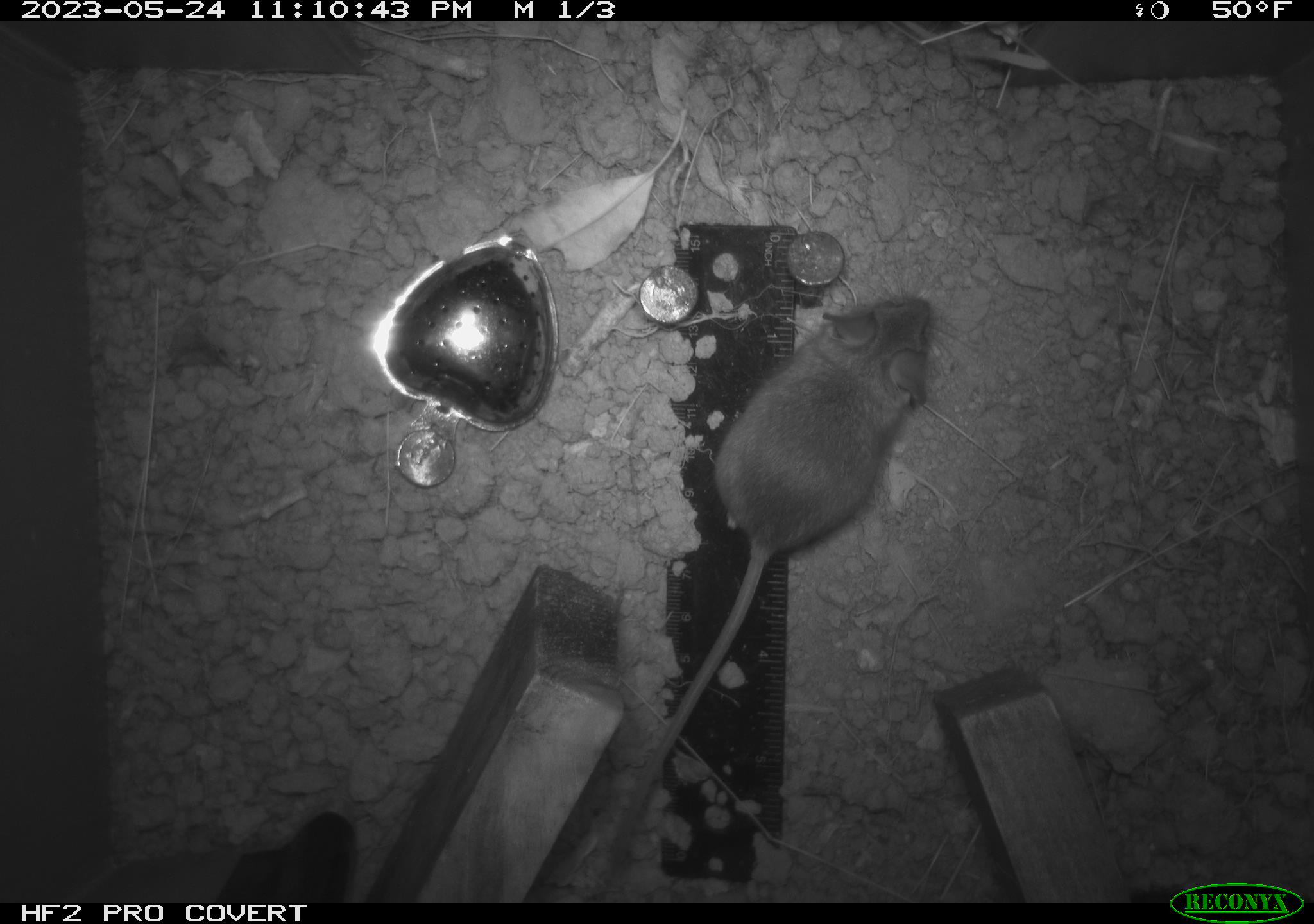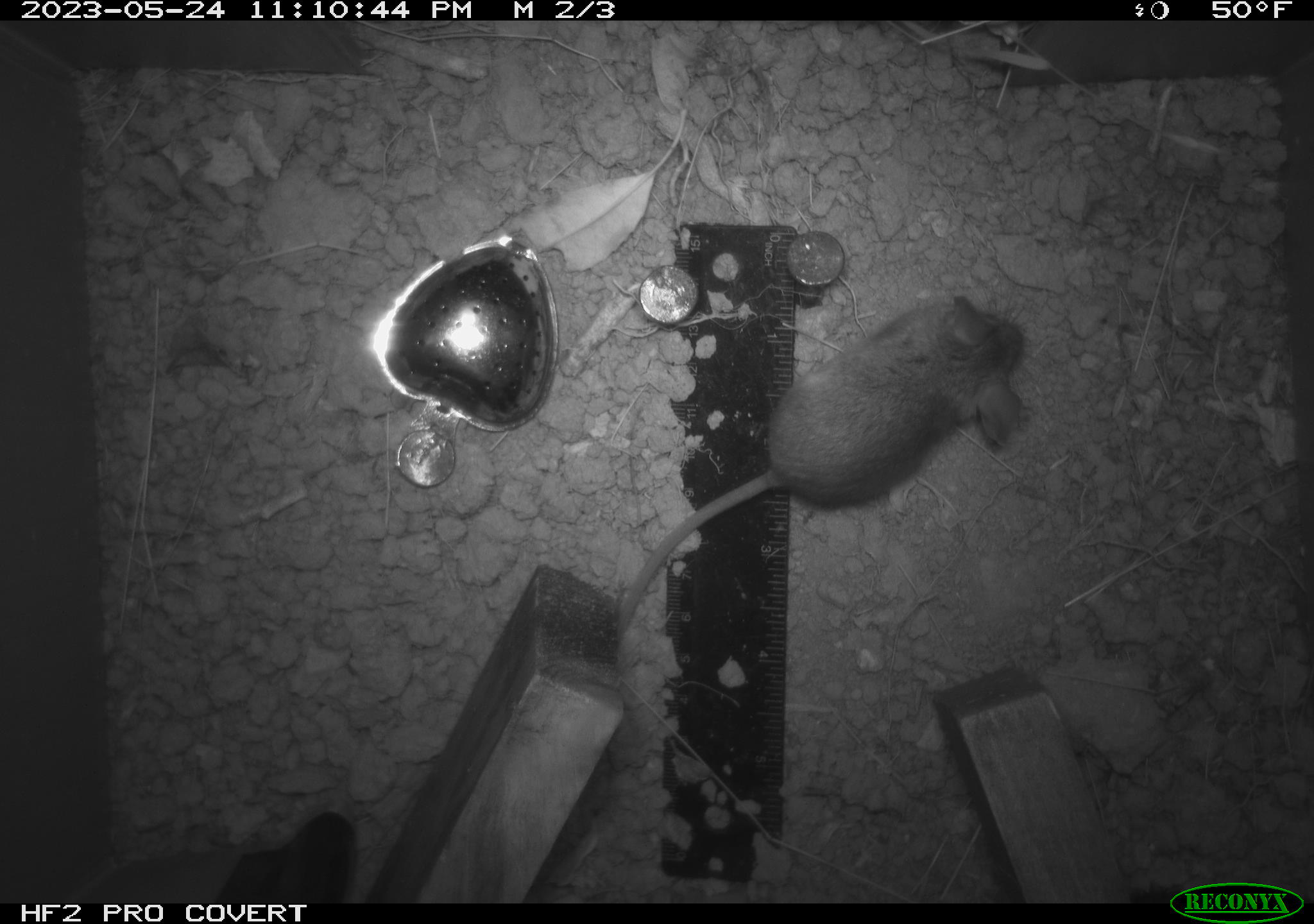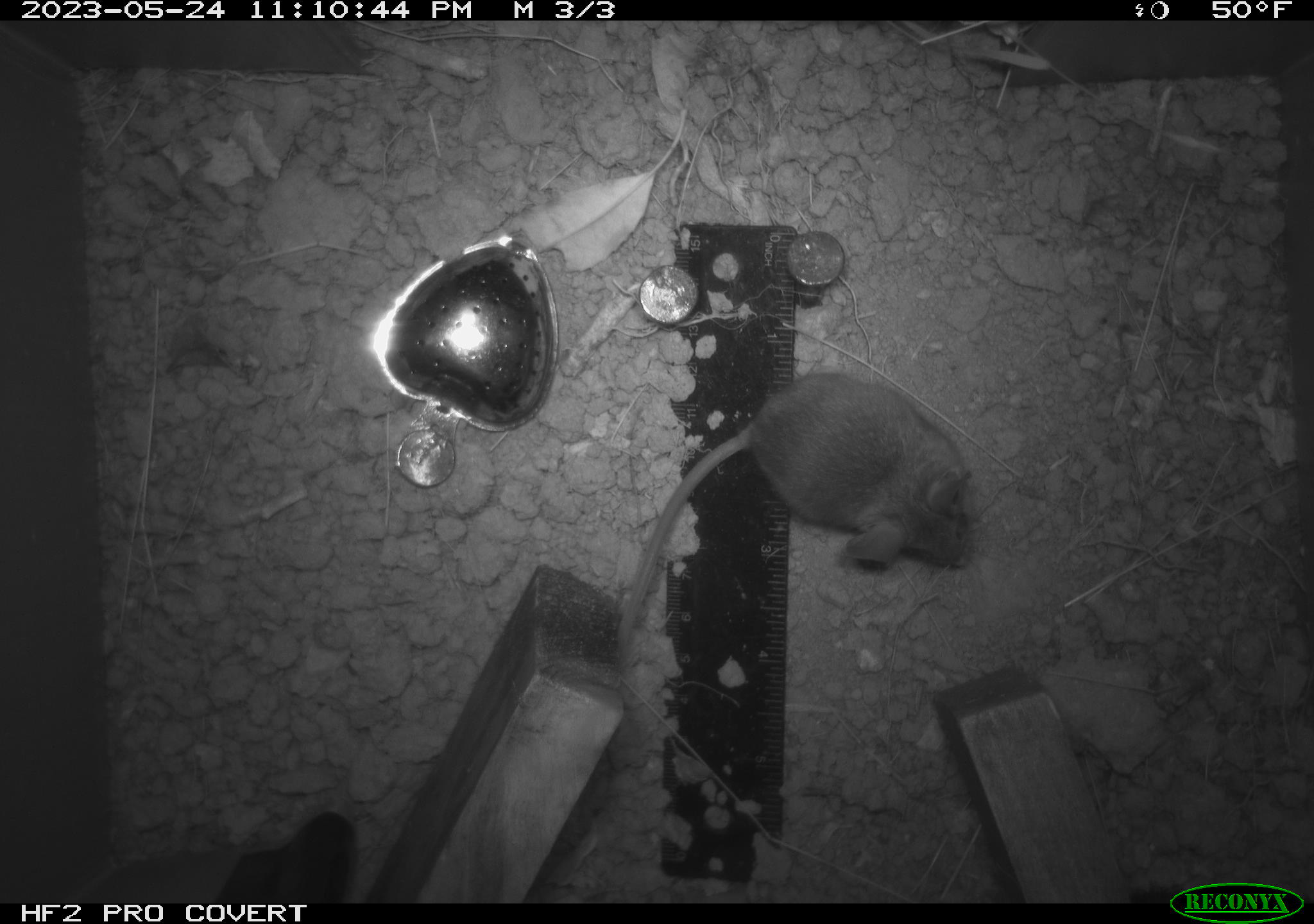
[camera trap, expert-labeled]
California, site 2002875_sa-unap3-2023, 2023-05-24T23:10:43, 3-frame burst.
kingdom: Animalia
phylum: Chordata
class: Mammalia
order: Rodentia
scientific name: Rodentia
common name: mouse species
Mouse species (Rodentia).